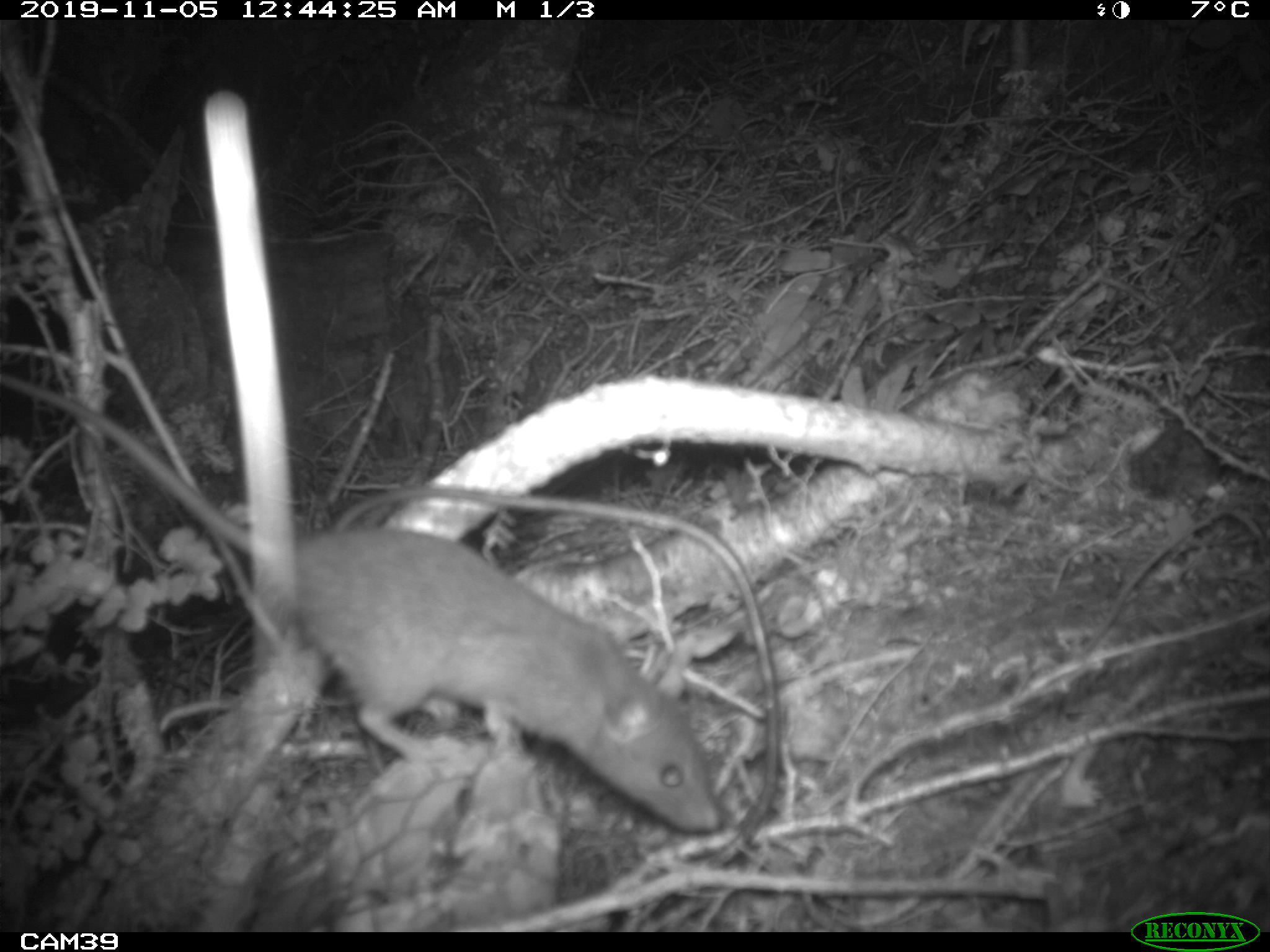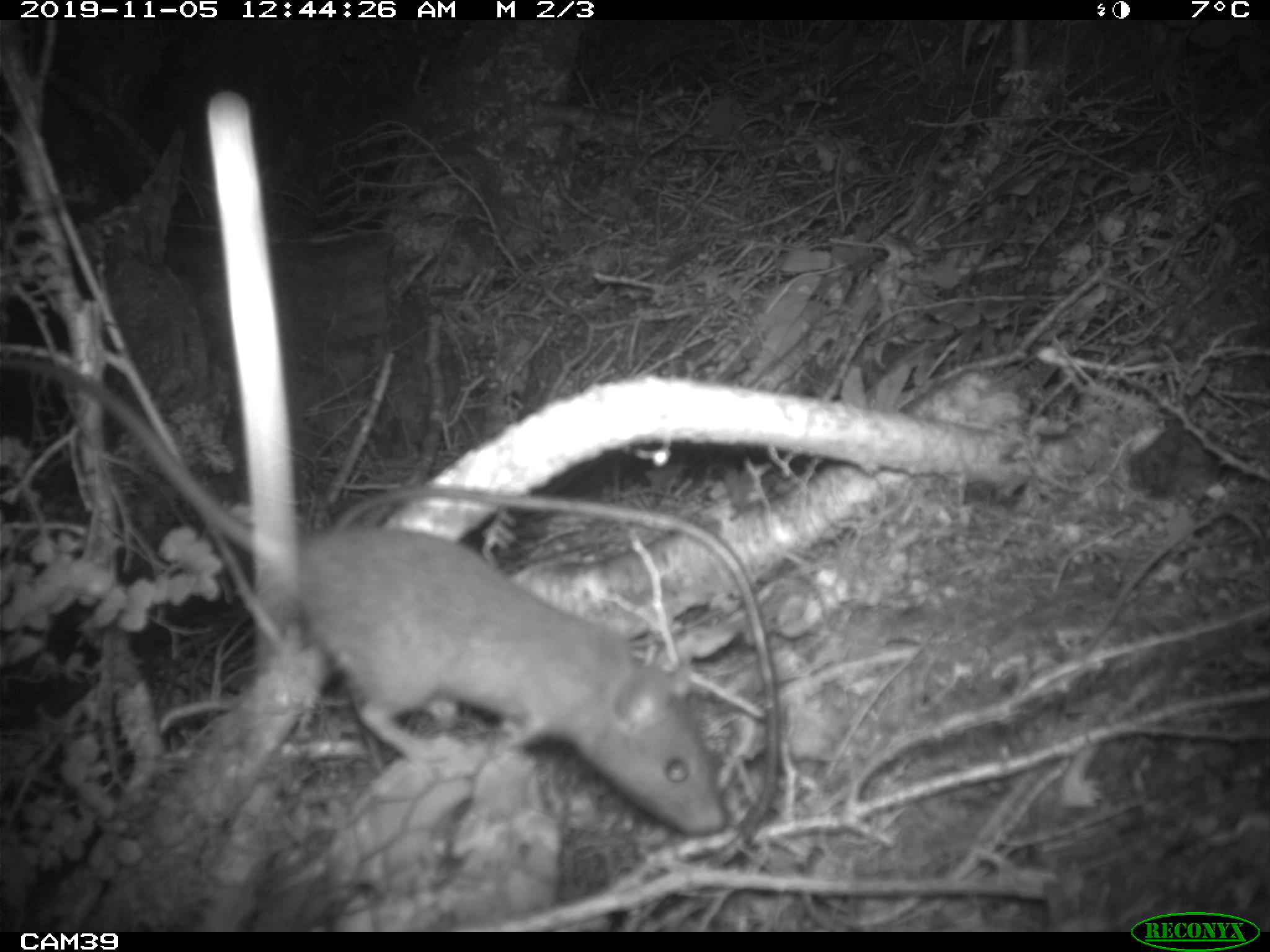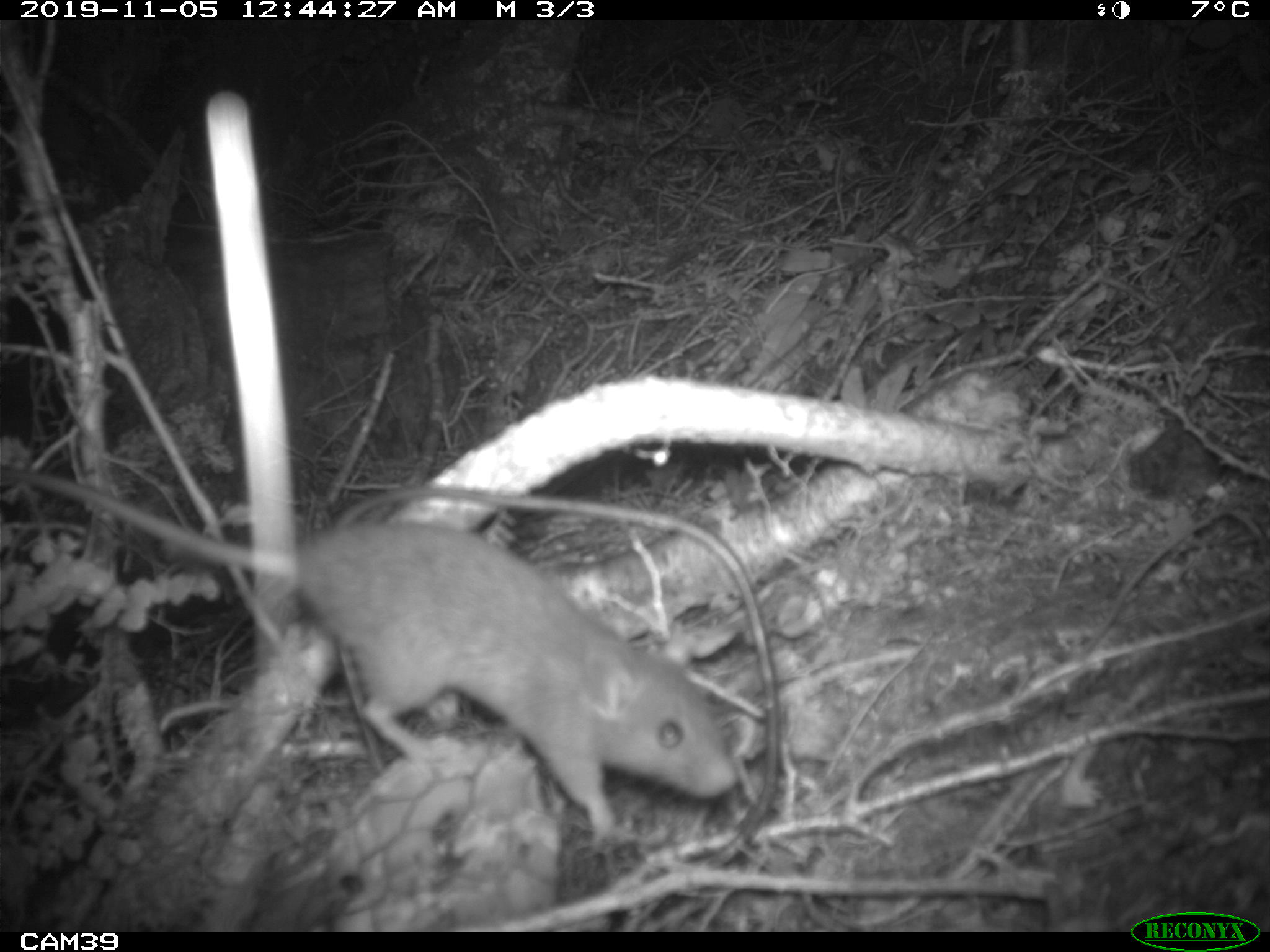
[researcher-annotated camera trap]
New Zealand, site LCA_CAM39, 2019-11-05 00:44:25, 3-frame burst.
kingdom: Animalia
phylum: Chordata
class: Mammalia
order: Rodentia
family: Muridae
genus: Rattus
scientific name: Rattus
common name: rat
Rat (Rattus).